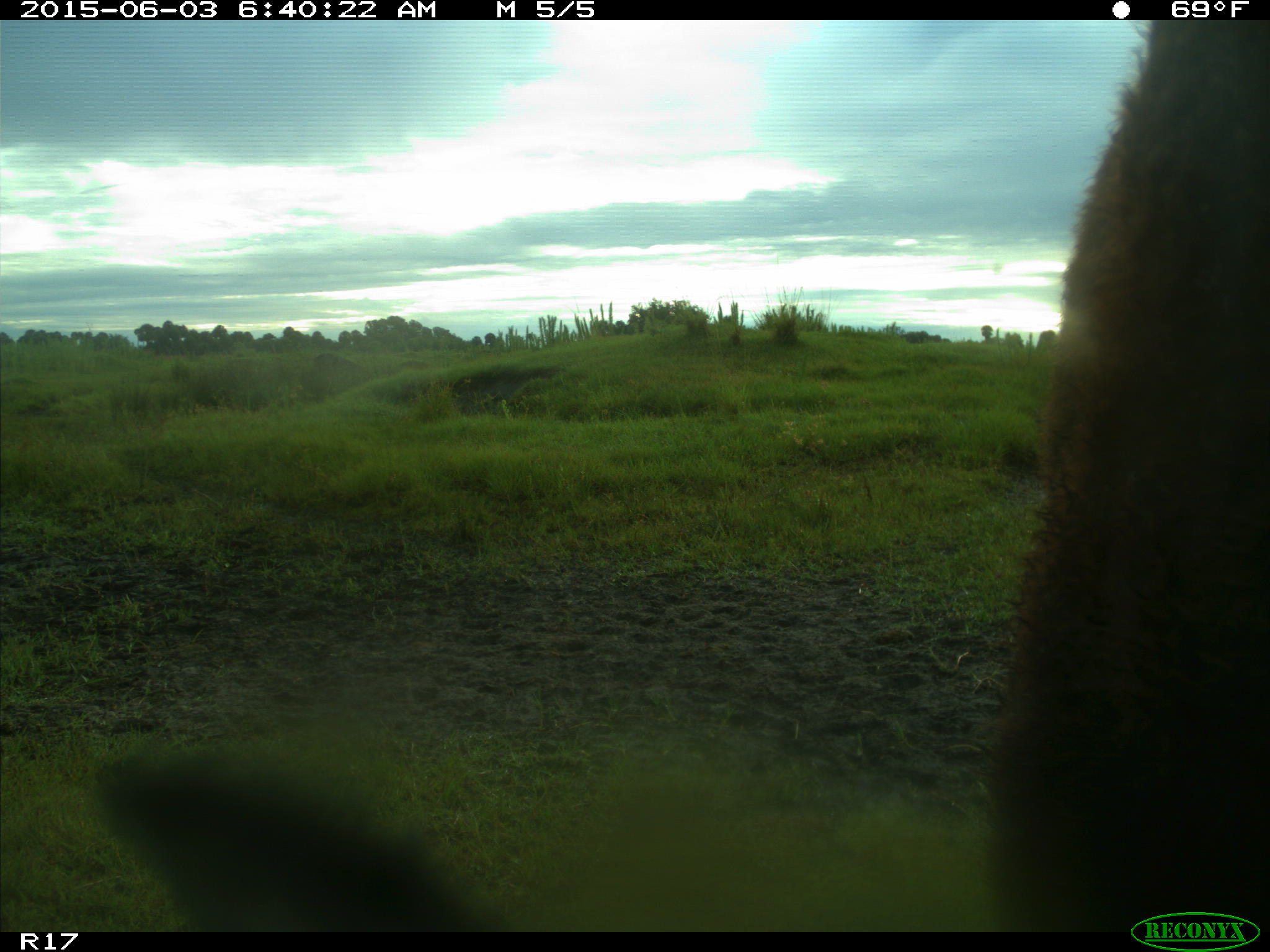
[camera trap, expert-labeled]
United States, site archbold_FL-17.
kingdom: Animalia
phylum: Chordata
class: Mammalia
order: Artiodactyla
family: Bovidae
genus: Bos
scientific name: Bos taurus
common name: domestic cow